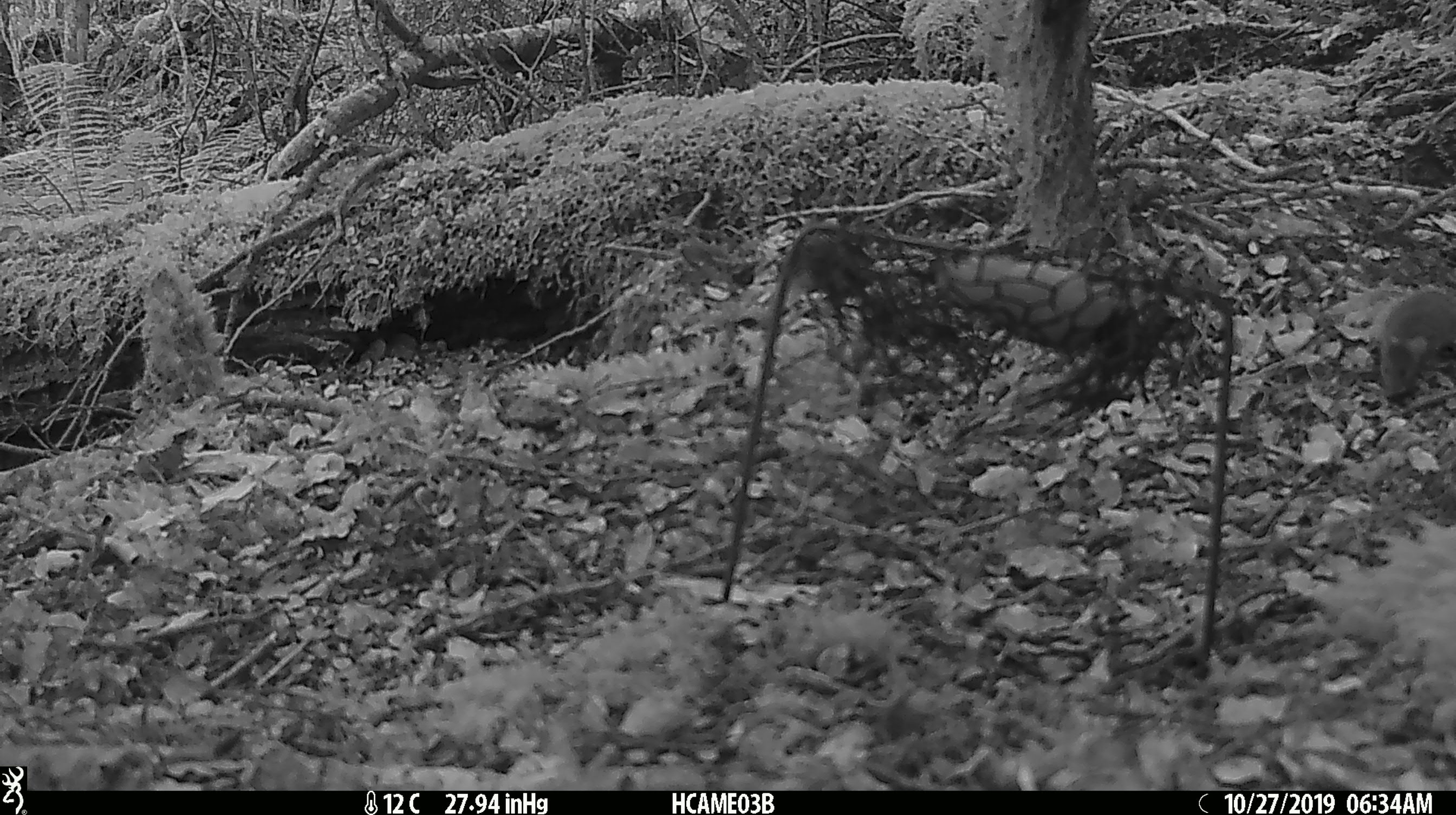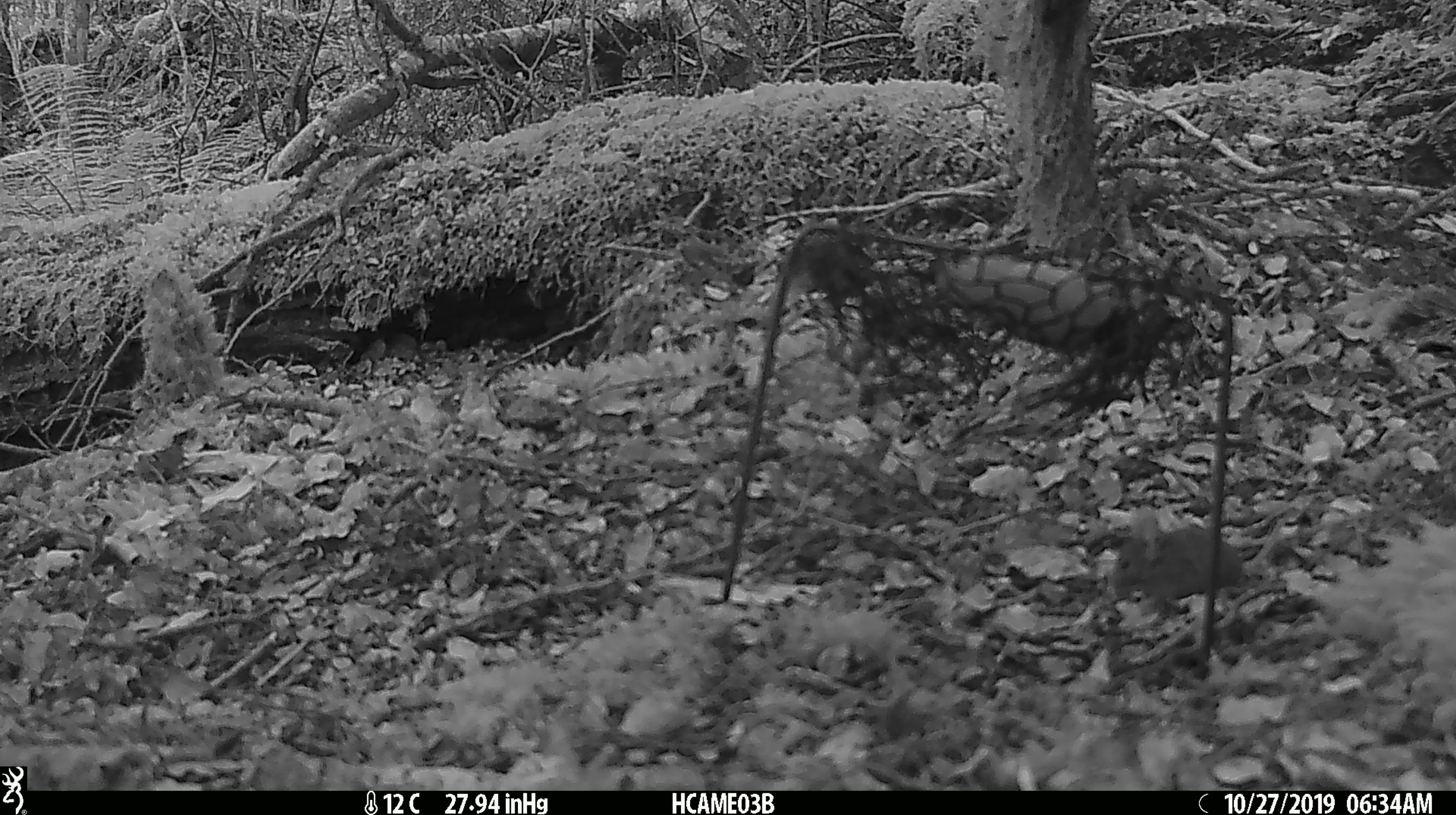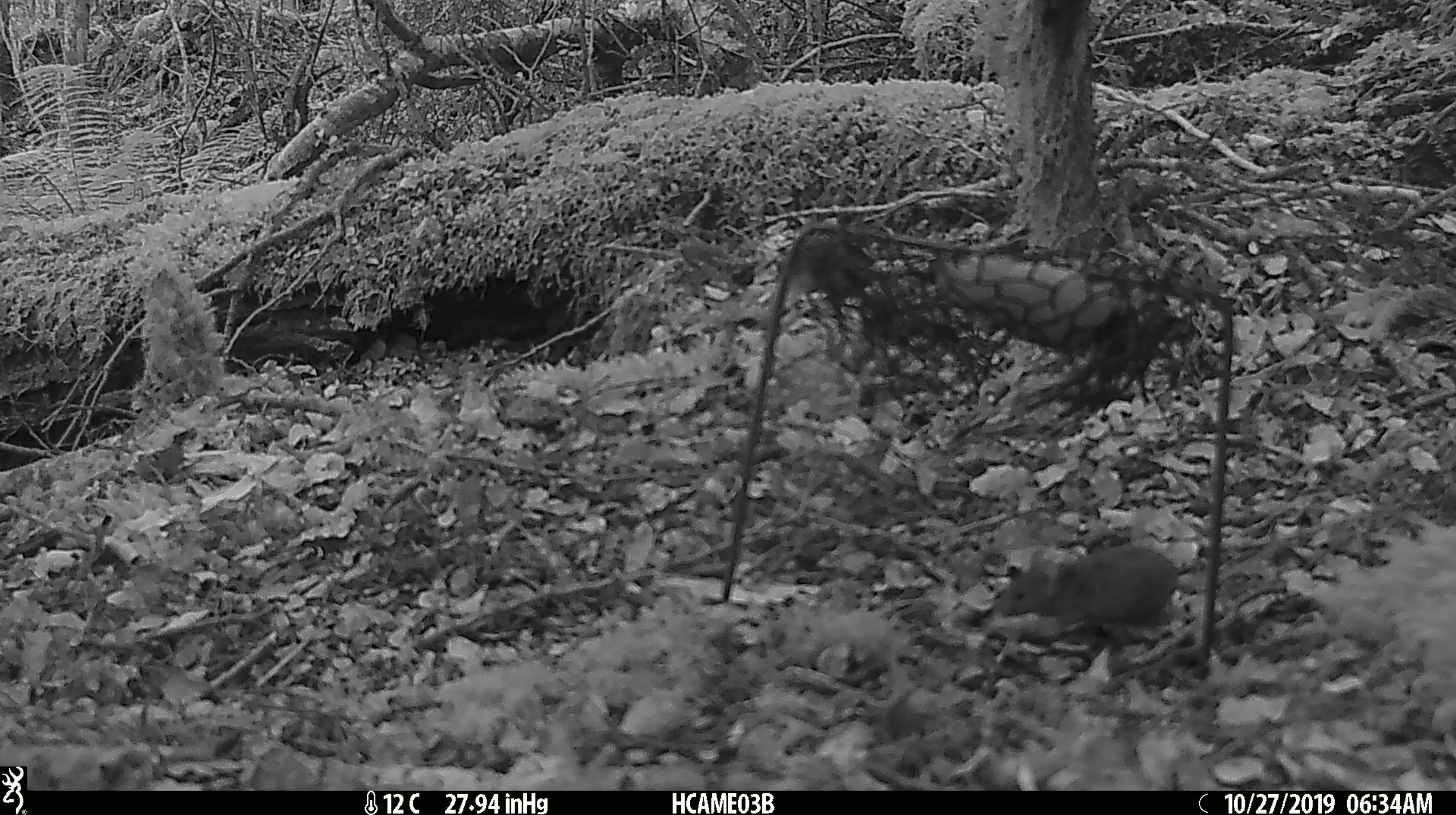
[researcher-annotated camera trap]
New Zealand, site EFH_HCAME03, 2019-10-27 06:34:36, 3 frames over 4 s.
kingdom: Animalia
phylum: Chordata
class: Mammalia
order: Rodentia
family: Muridae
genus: Mus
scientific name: Mus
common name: mouse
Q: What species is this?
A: Mouse (Mus).